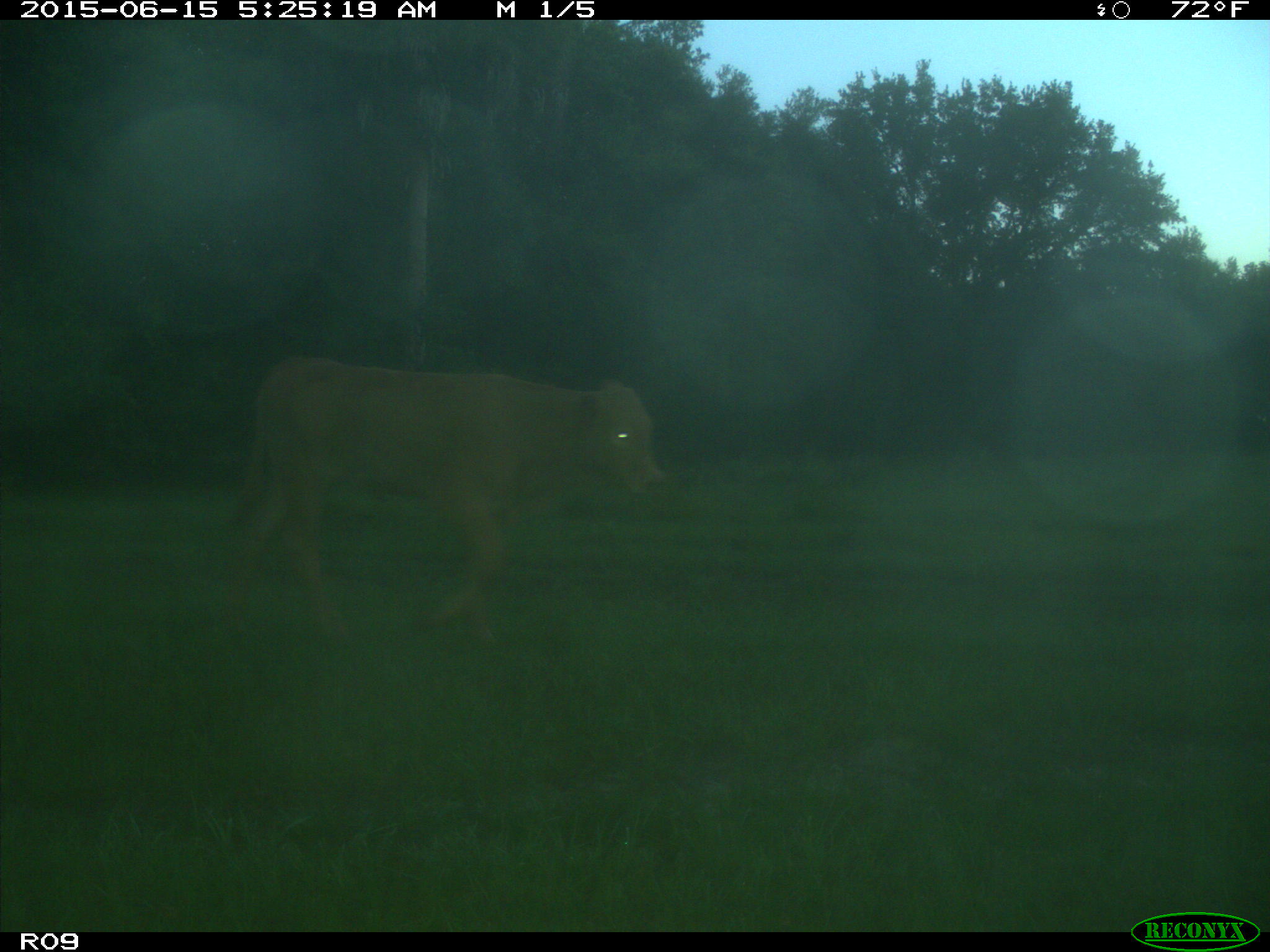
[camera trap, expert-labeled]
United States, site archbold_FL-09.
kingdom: Animalia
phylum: Chordata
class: Mammalia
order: Artiodactyla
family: Bovidae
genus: Bos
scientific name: Bos taurus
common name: domestic cow